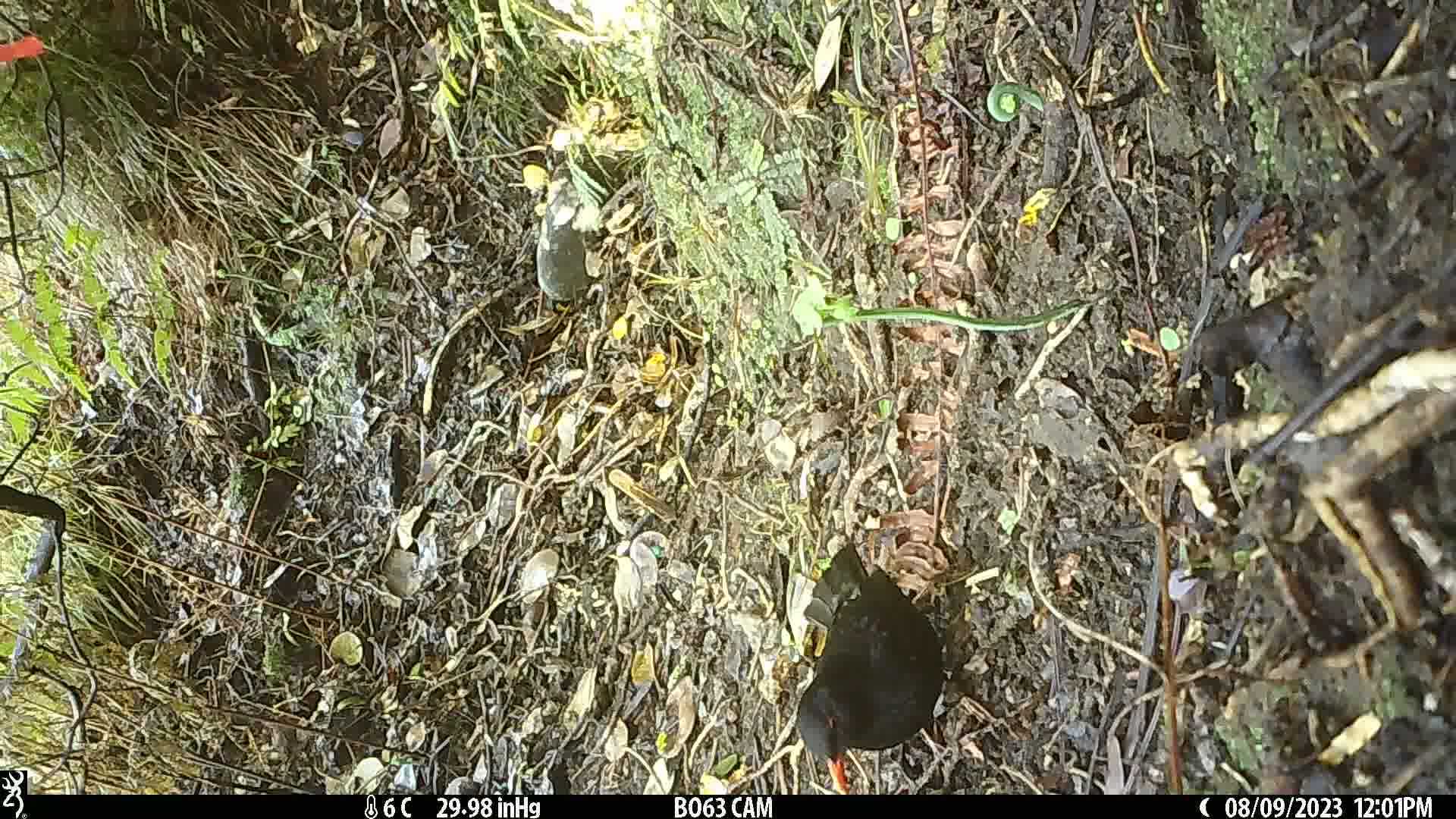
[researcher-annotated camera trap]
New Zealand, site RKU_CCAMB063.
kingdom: Animalia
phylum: Chordata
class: Aves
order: Passeriformes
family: Turdidae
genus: Turdus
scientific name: Turdus merula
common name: eurasian blackbird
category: blackbird